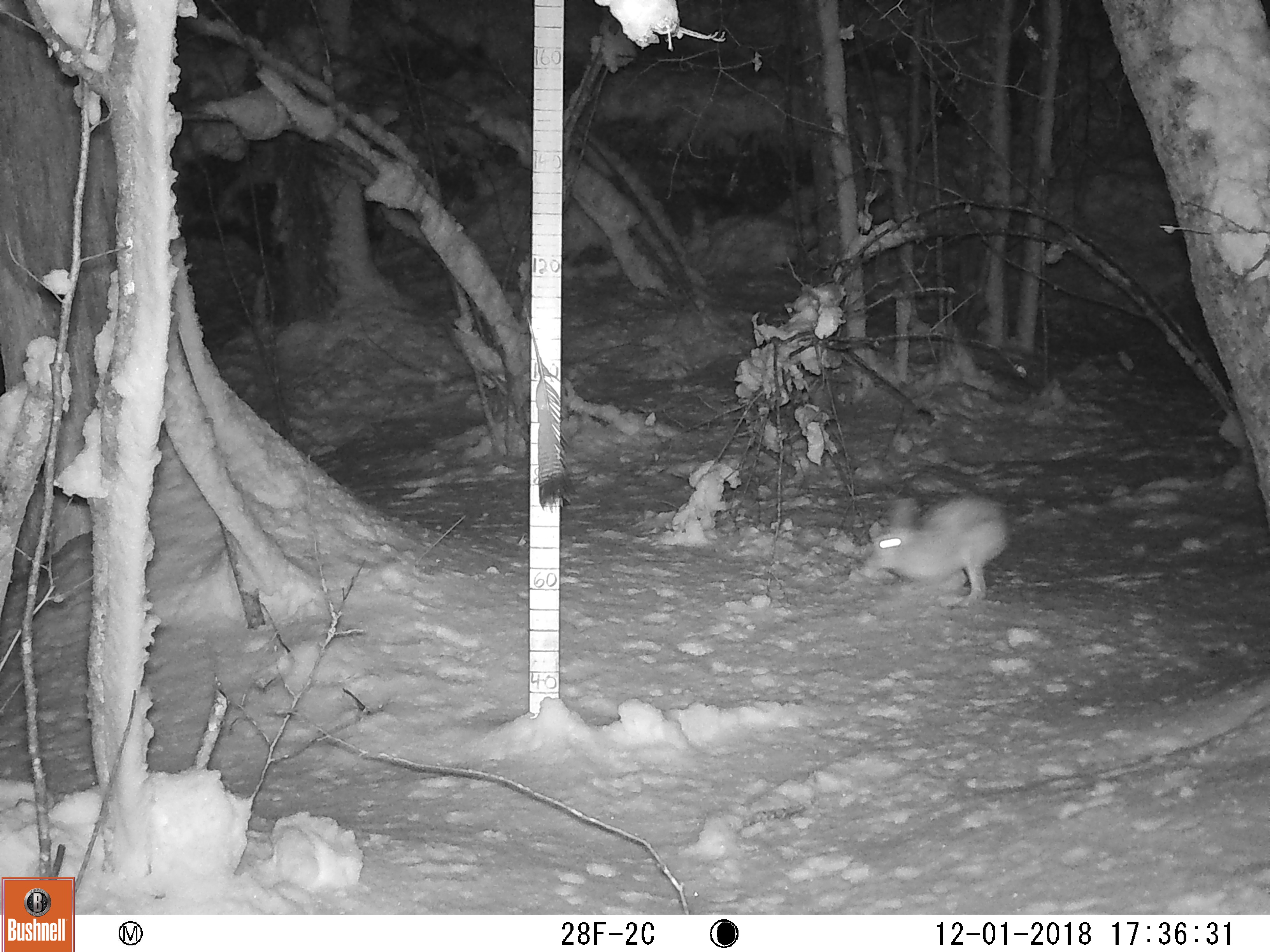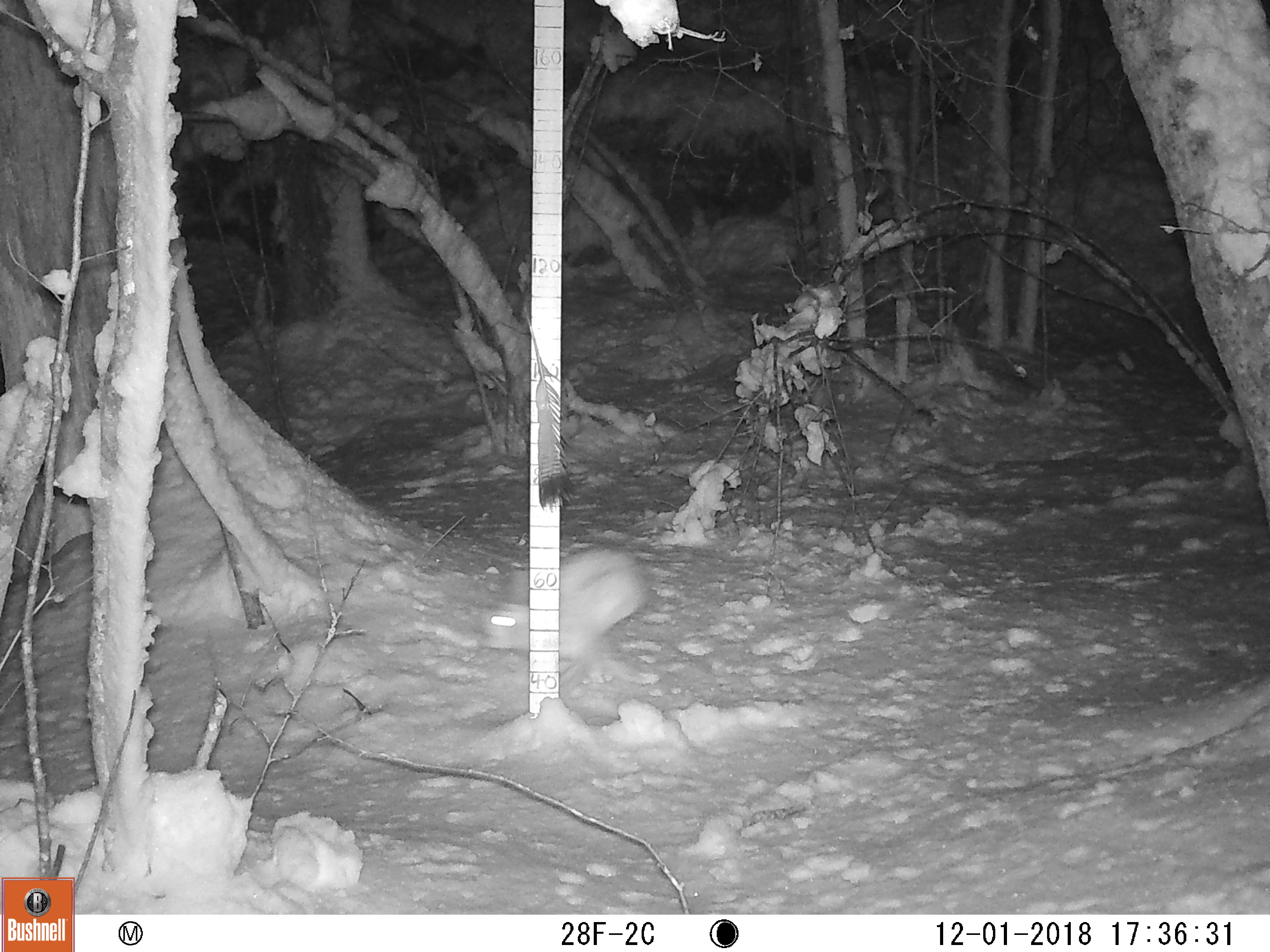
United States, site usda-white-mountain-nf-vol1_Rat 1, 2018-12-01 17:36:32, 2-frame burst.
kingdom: Animalia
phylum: Chordata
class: Mammalia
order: Lagomorpha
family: Leporidae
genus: Lepus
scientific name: Lepus americanus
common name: snowshoe hare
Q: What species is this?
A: Snowshoe hare (Lepus americanus).